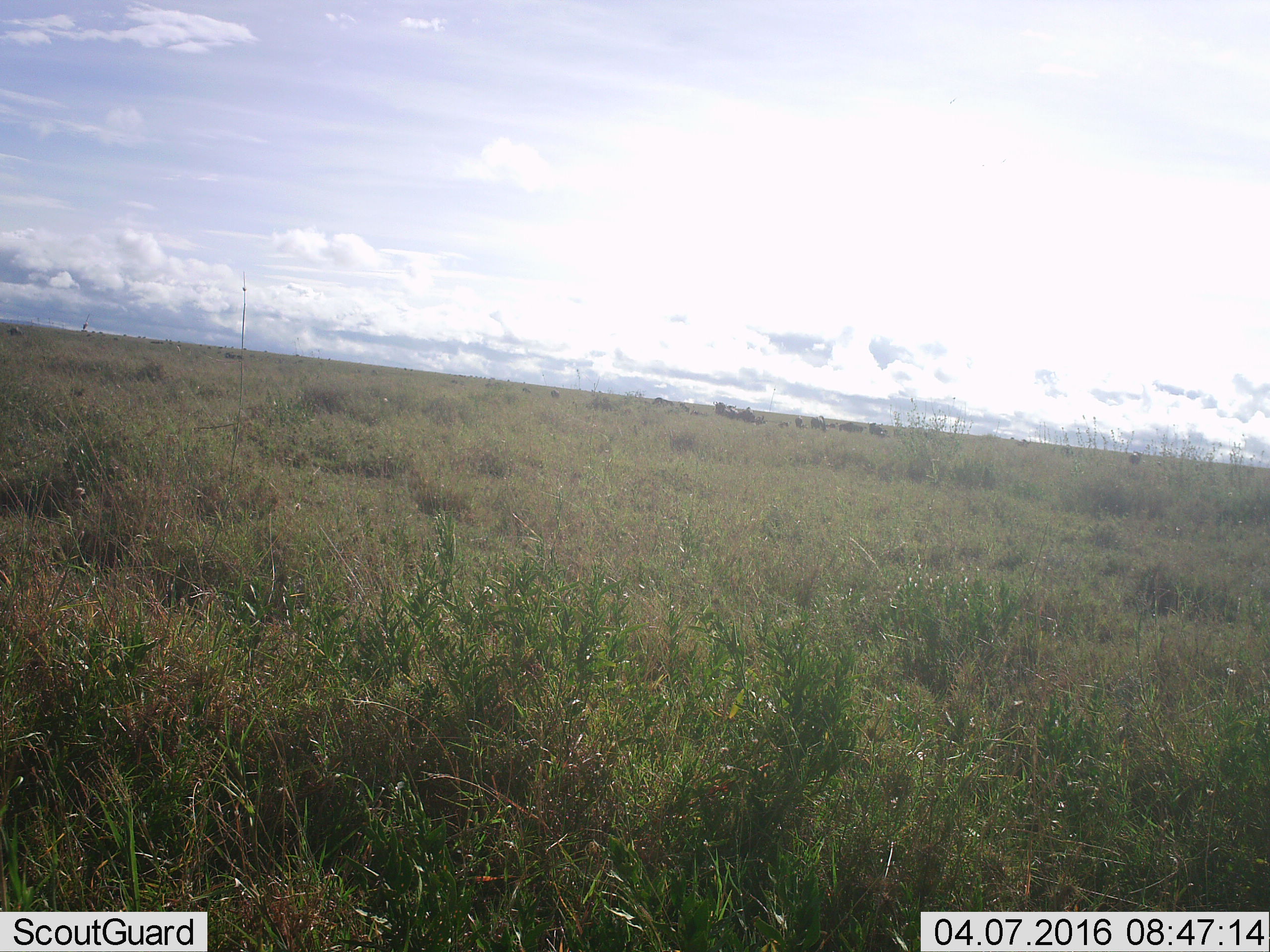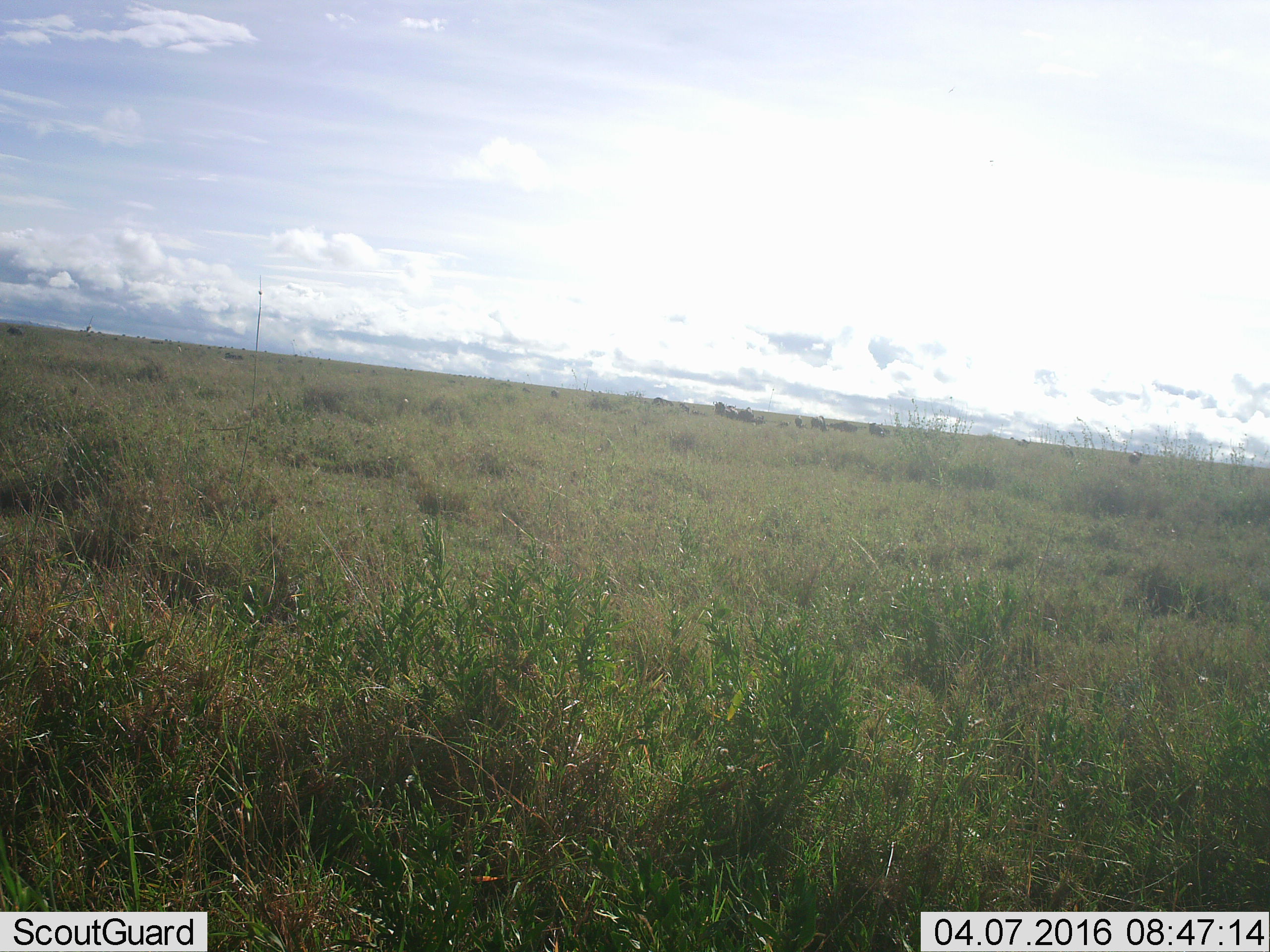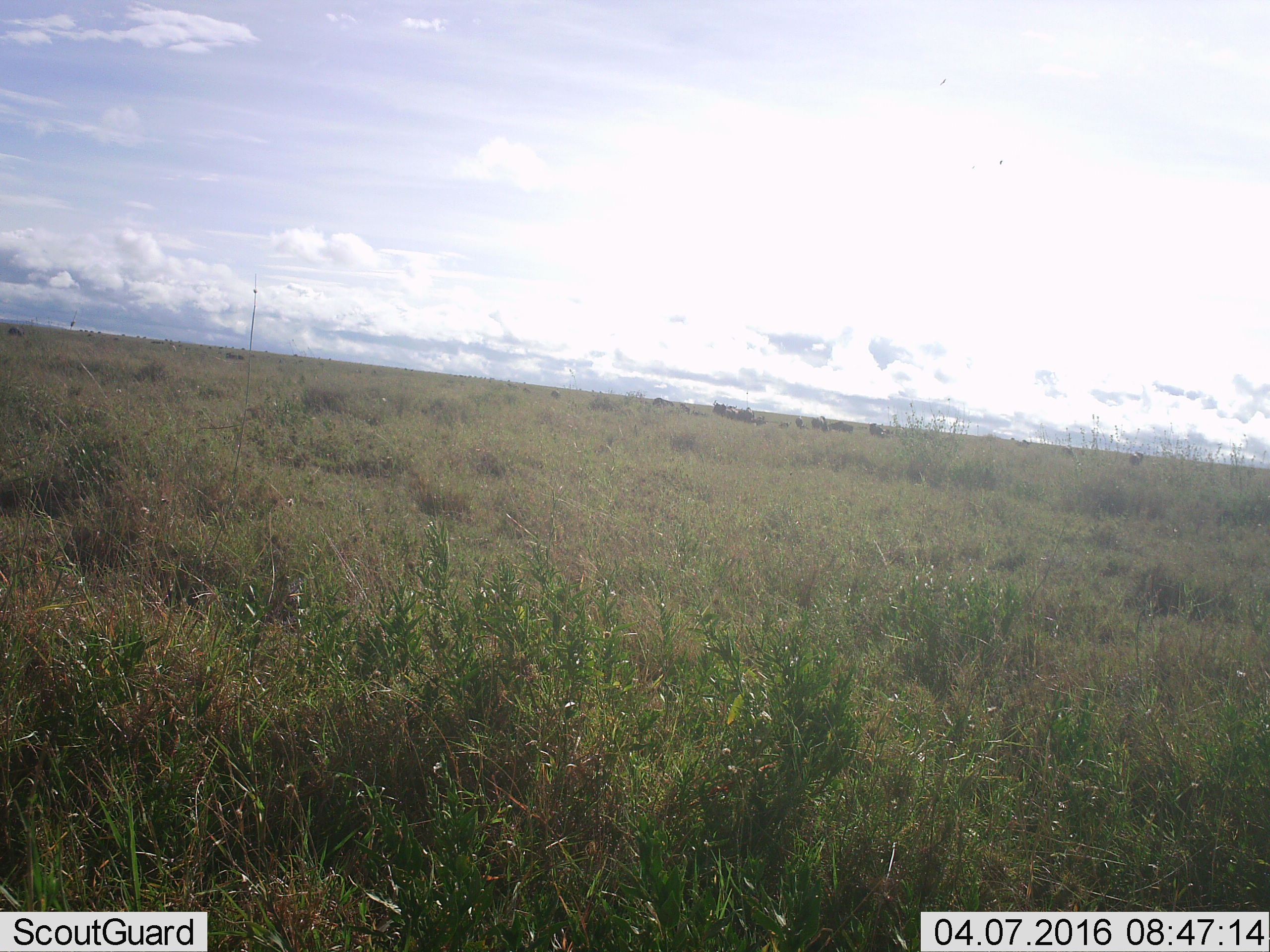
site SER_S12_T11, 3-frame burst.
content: unidentified animal